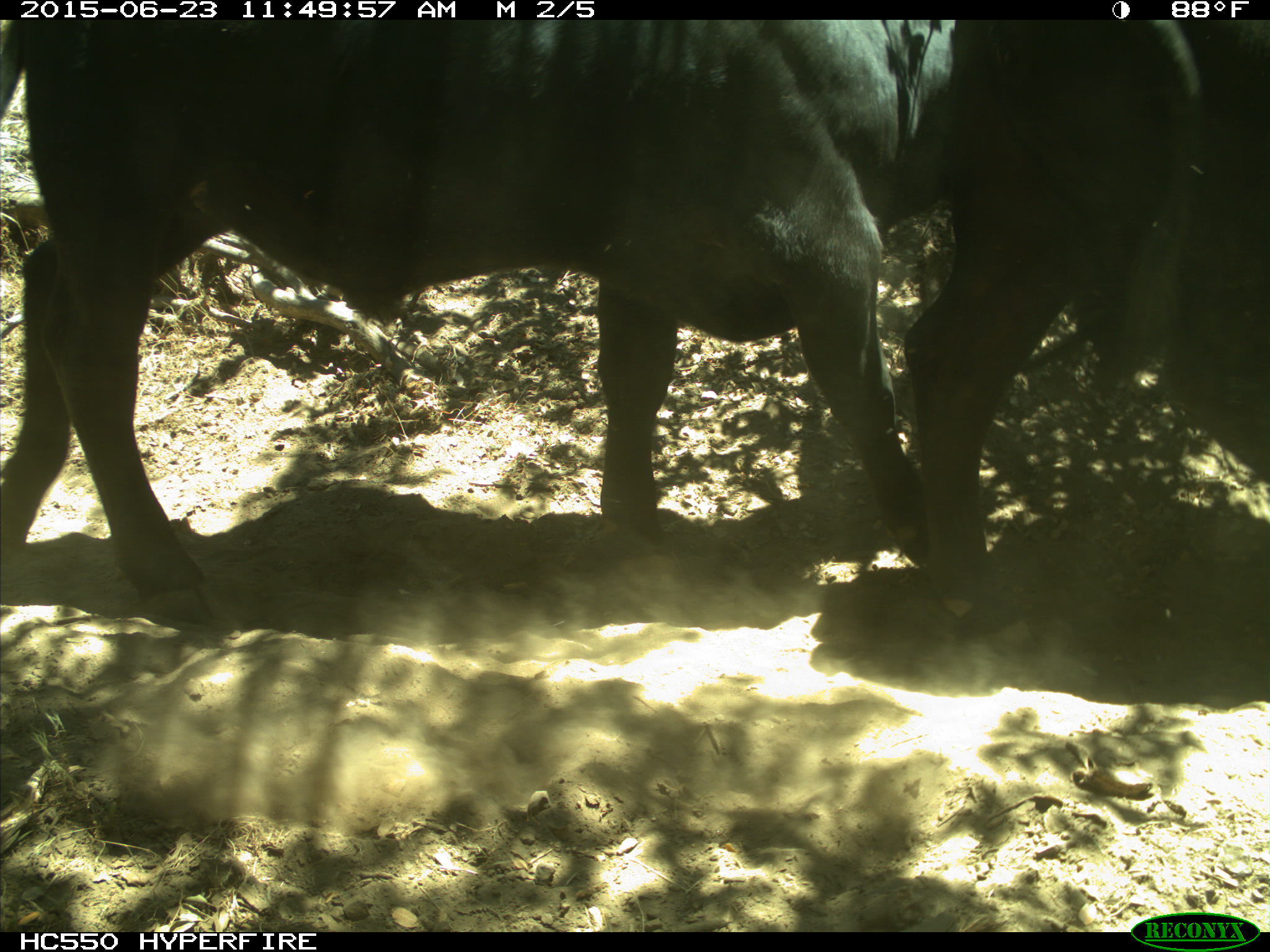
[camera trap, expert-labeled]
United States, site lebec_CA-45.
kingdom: Animalia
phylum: Chordata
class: Mammalia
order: Artiodactyla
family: Bovidae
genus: Bos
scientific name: Bos taurus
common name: domestic cow